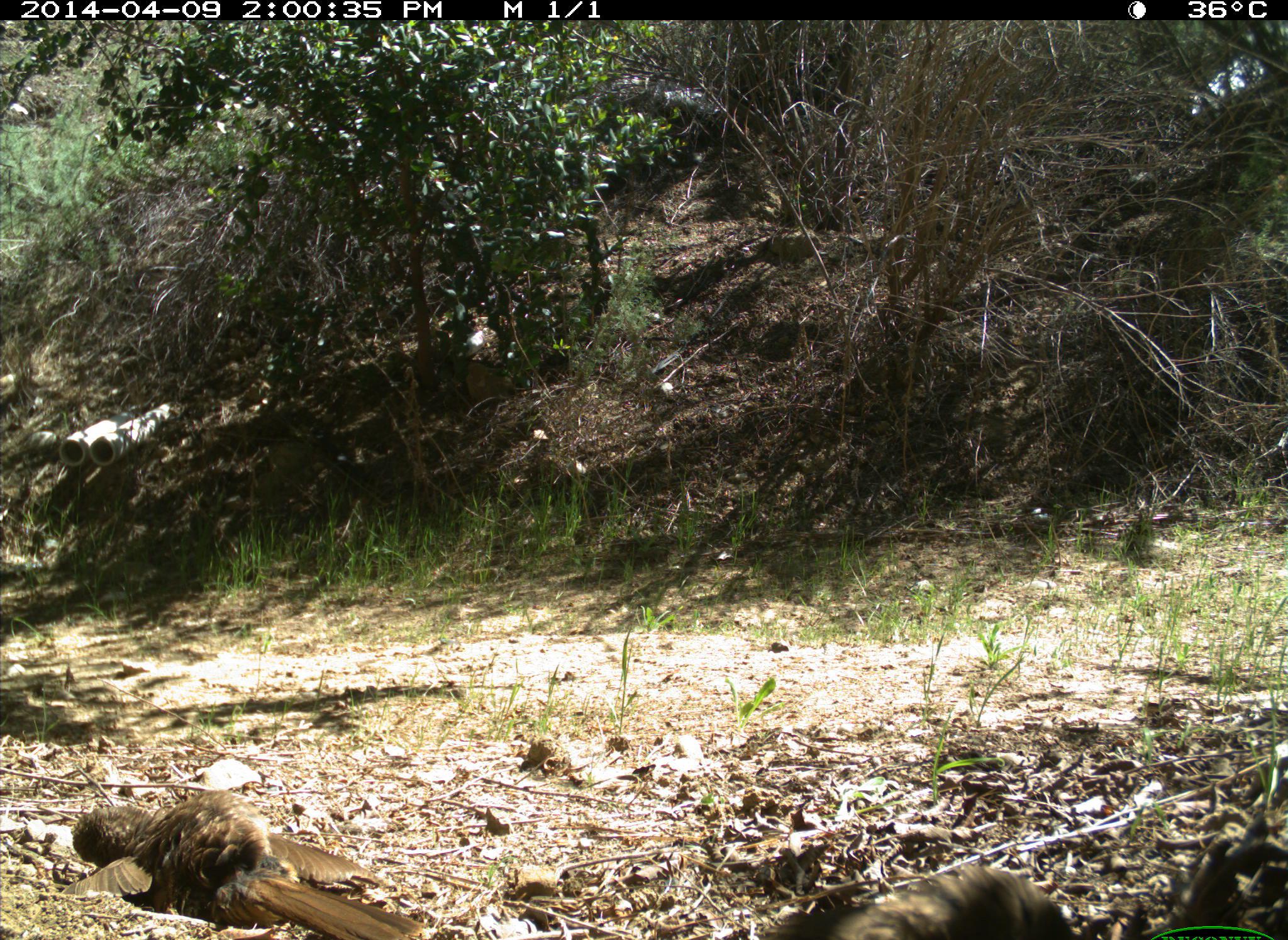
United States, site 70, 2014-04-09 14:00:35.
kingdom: Animalia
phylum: Chordata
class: Aves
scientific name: Aves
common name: bird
Bird (Aves).